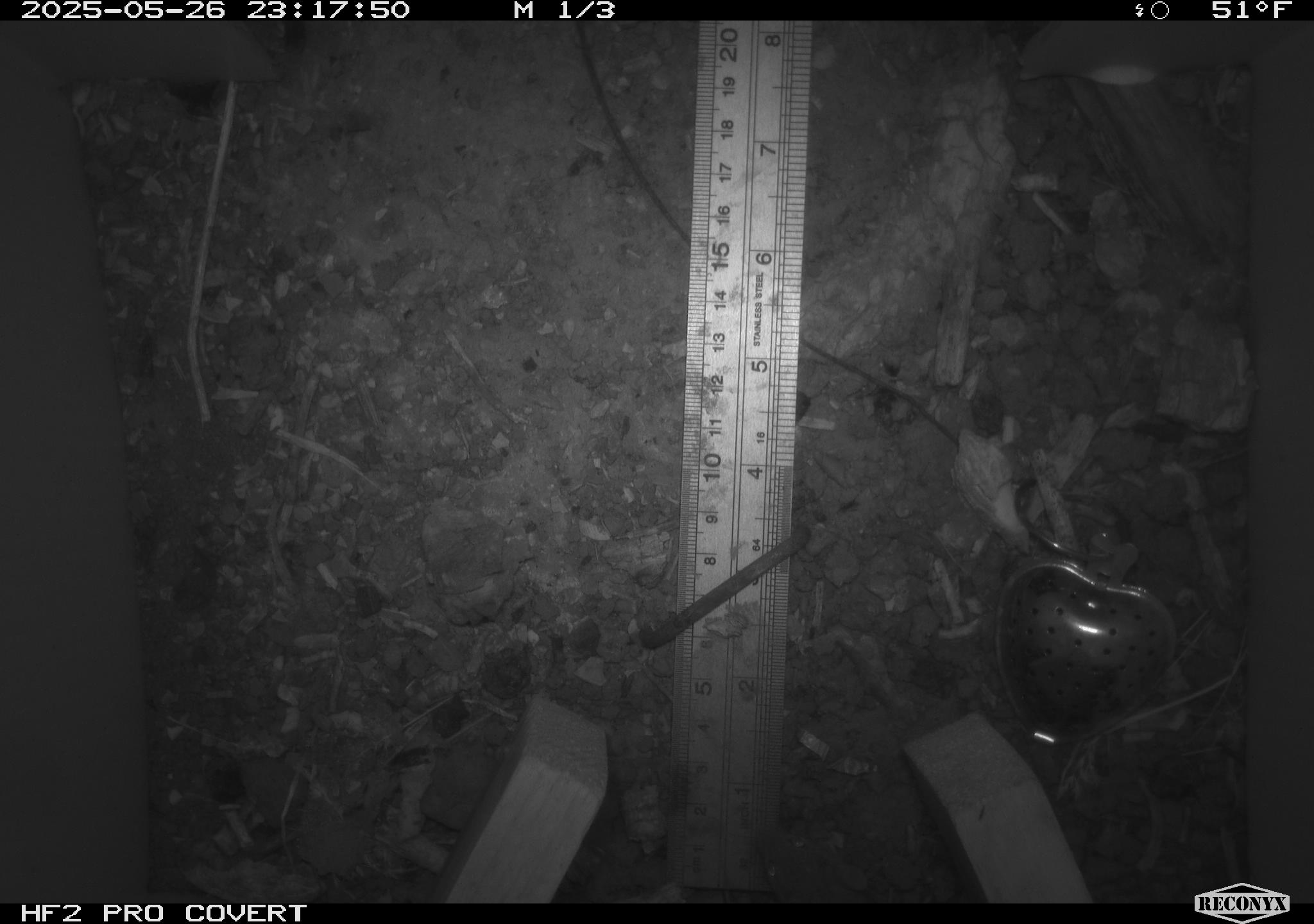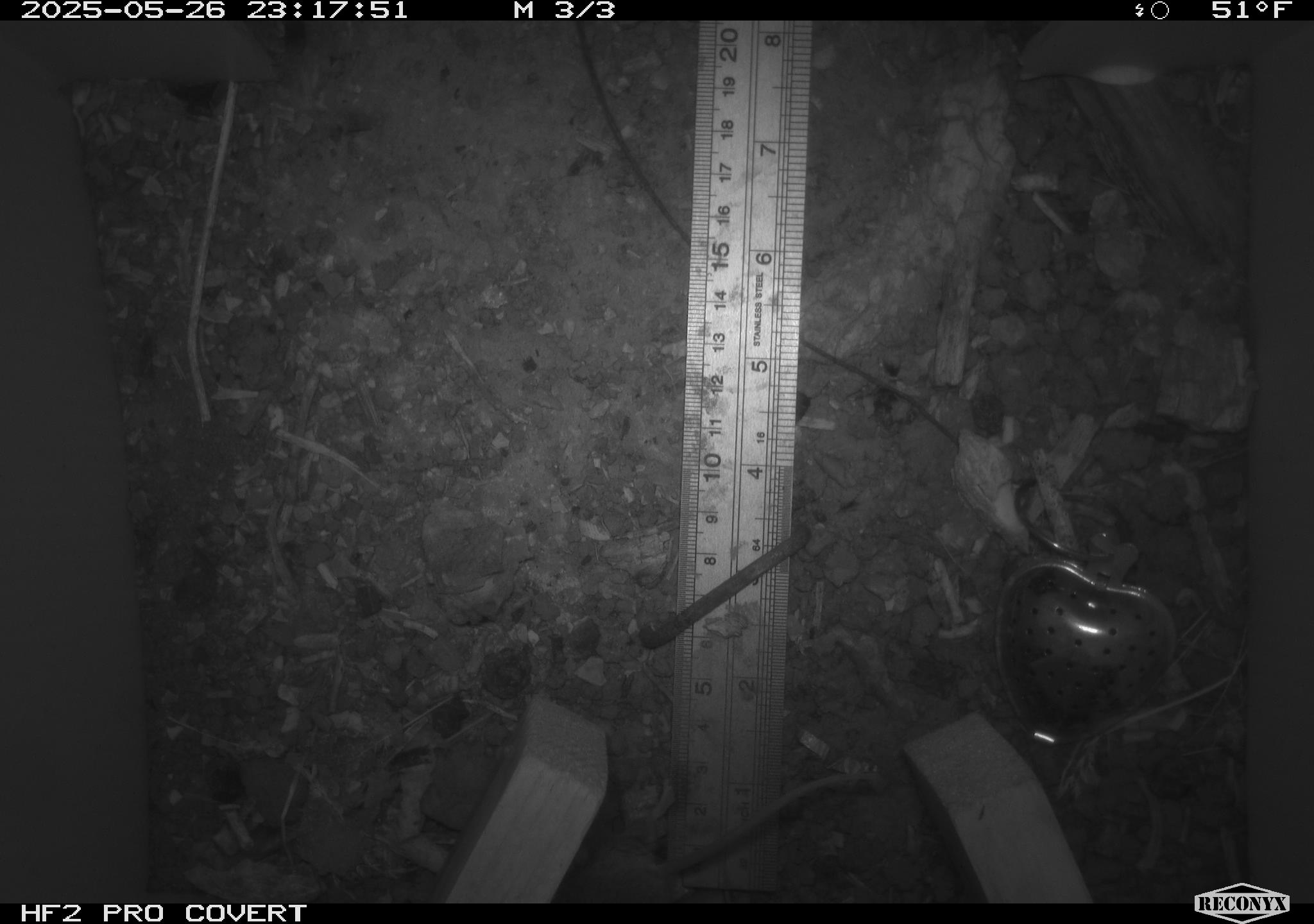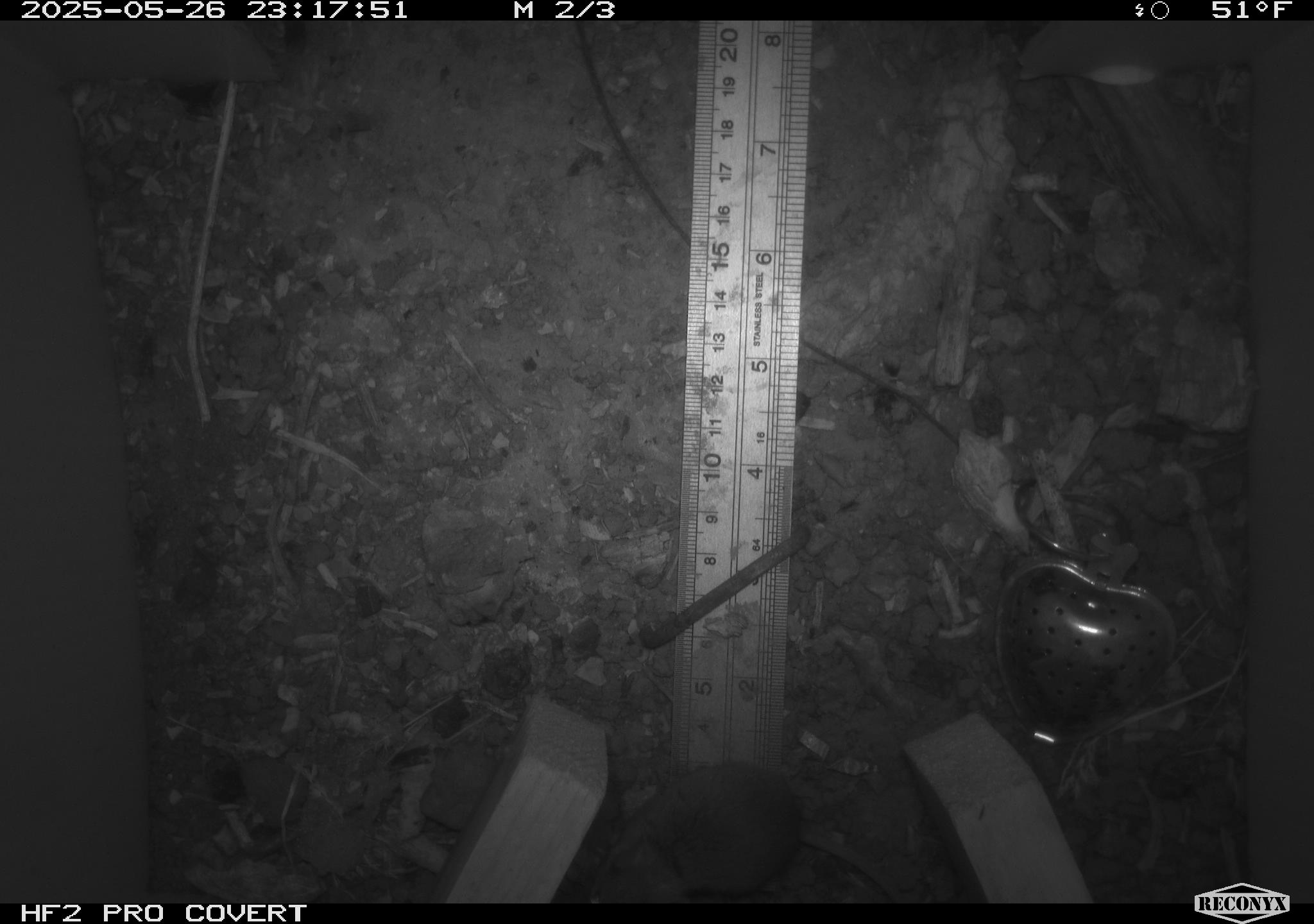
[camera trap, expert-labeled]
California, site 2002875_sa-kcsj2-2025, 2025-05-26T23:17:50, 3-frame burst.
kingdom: Animalia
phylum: Chordata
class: Mammalia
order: Rodentia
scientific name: Rodentia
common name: rodent